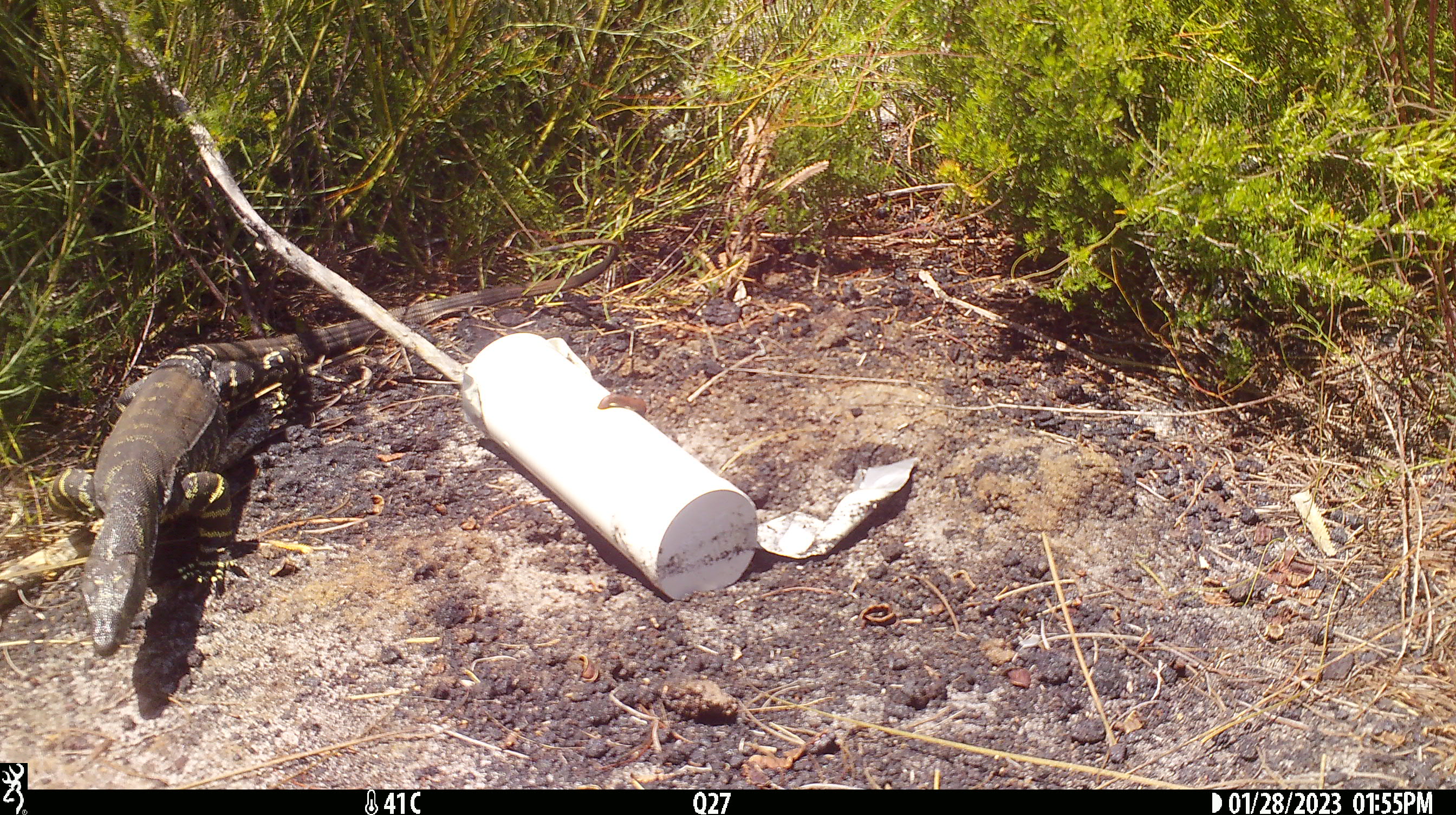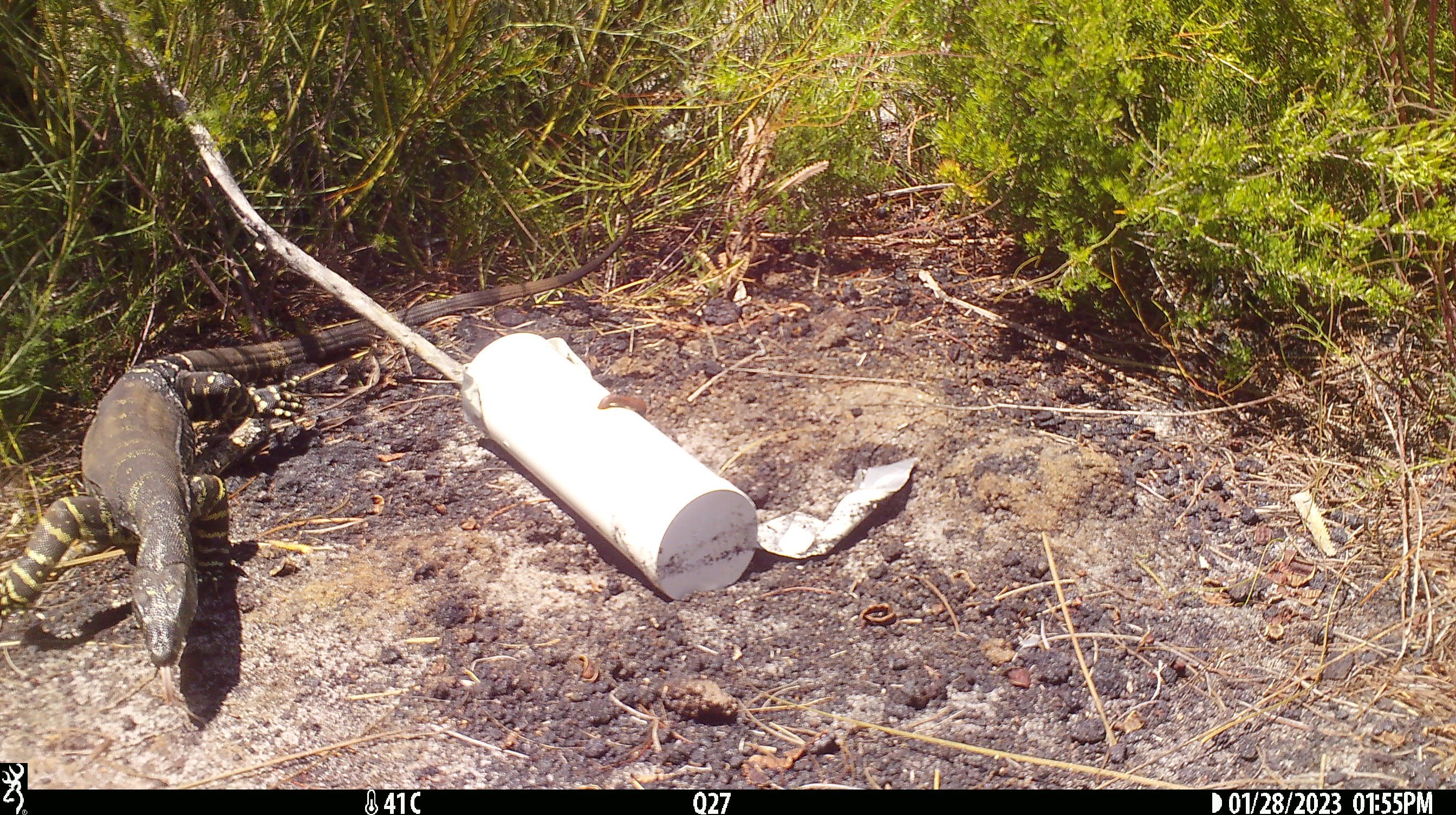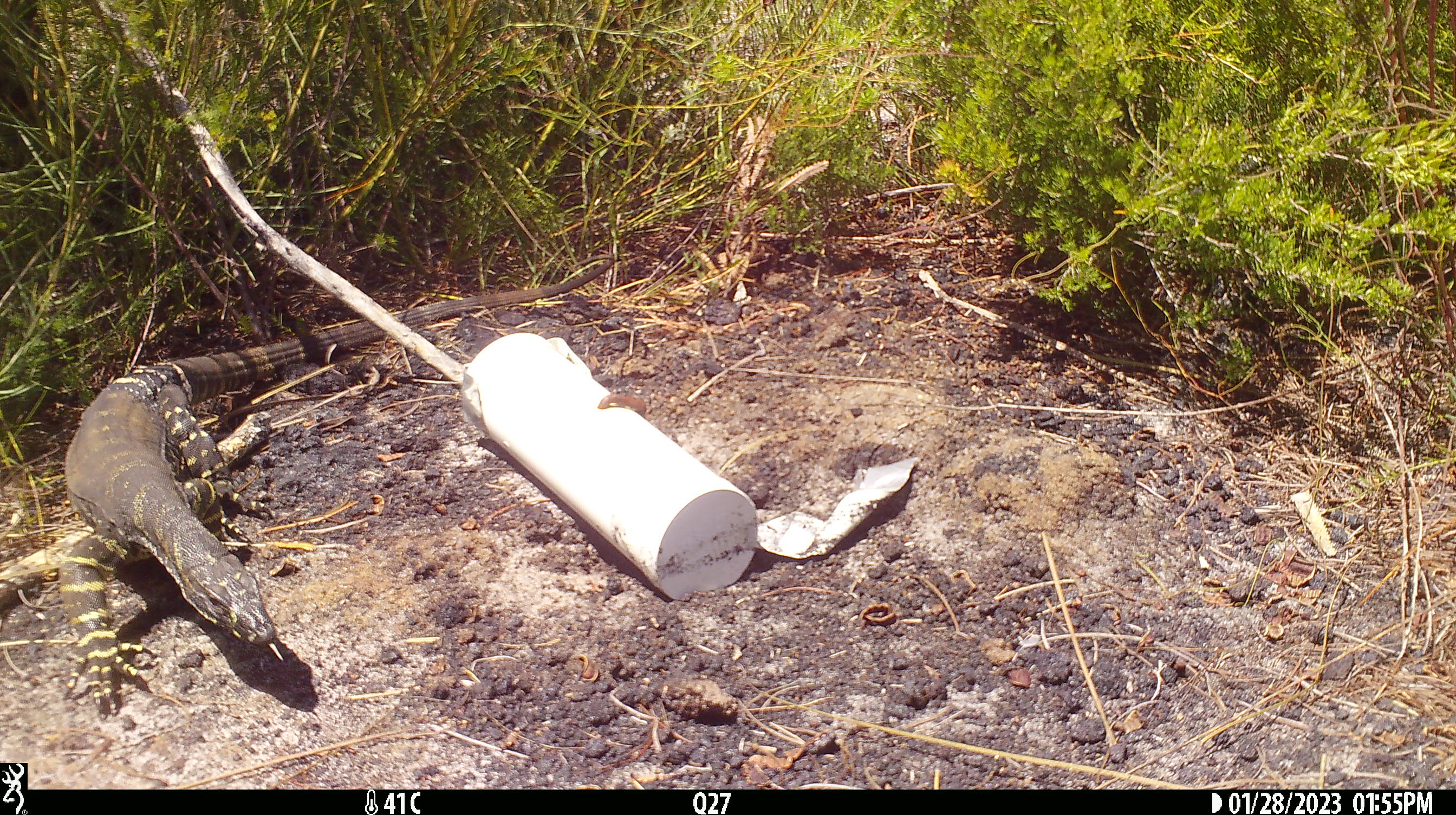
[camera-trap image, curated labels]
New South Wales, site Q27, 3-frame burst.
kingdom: Animalia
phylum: Chordata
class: Reptilia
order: Squamata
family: Varanidae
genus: Varanus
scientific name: Varanus varius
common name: lace monitor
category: goanna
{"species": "goanna (lace monitor) (Varanus varius)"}